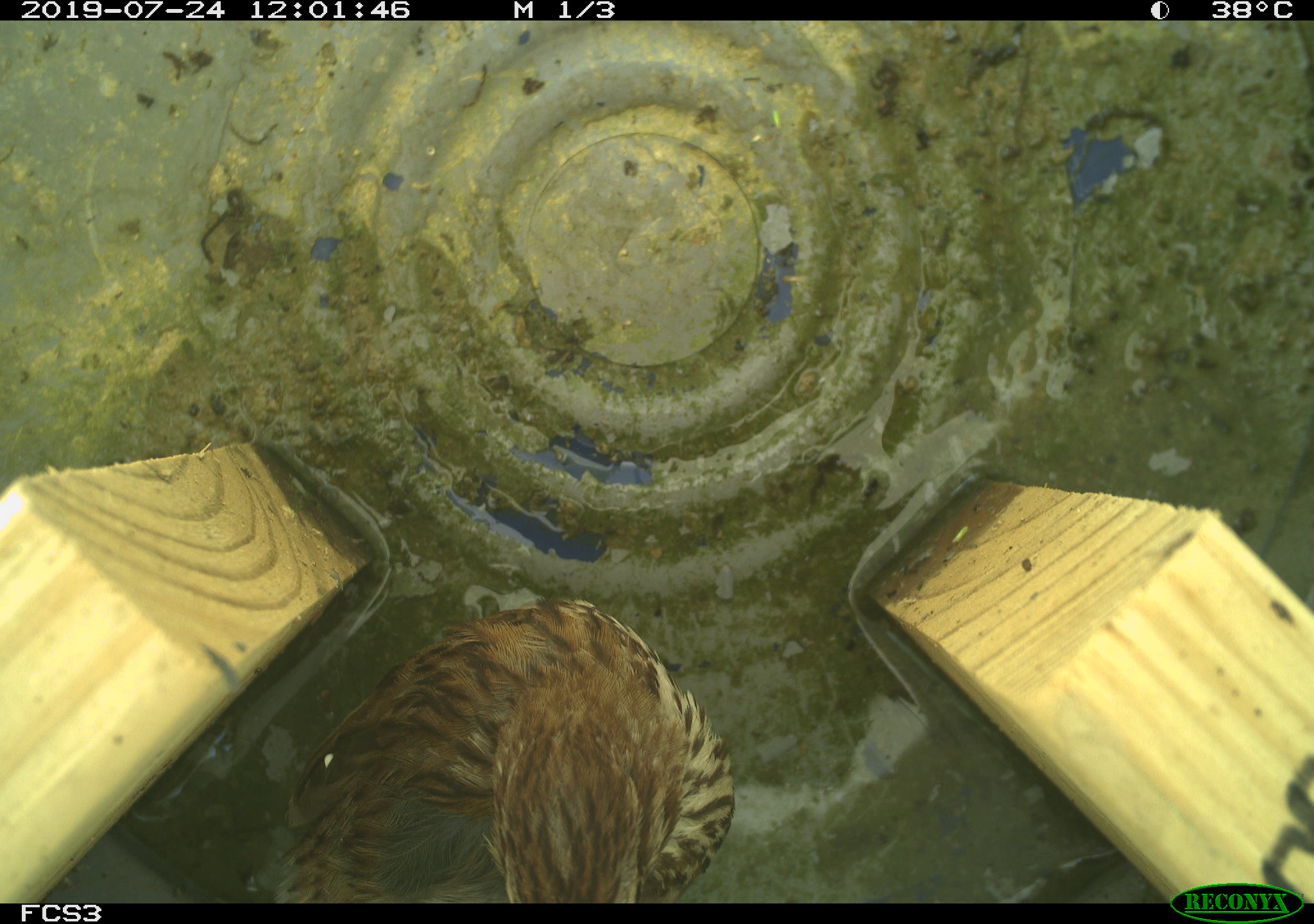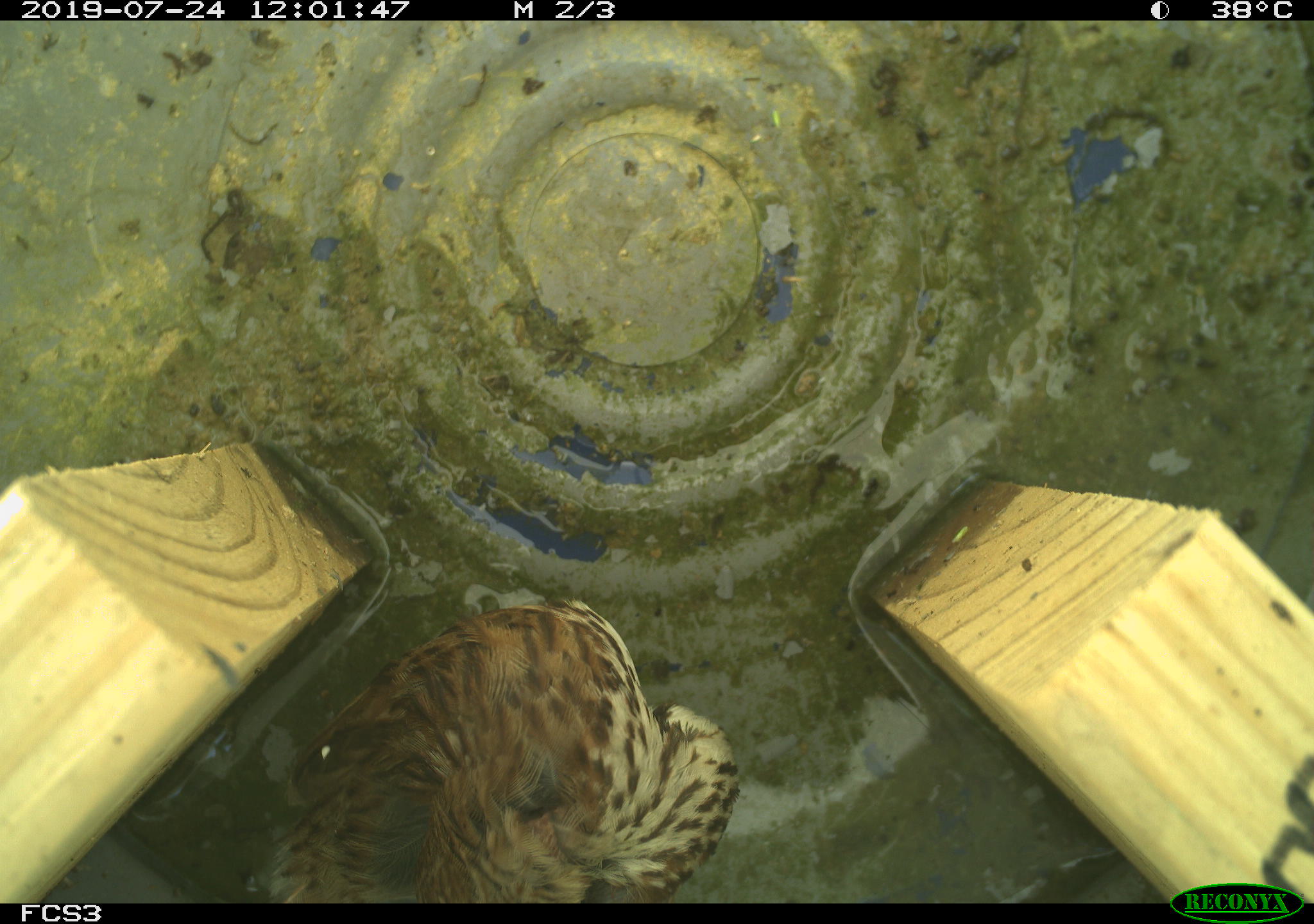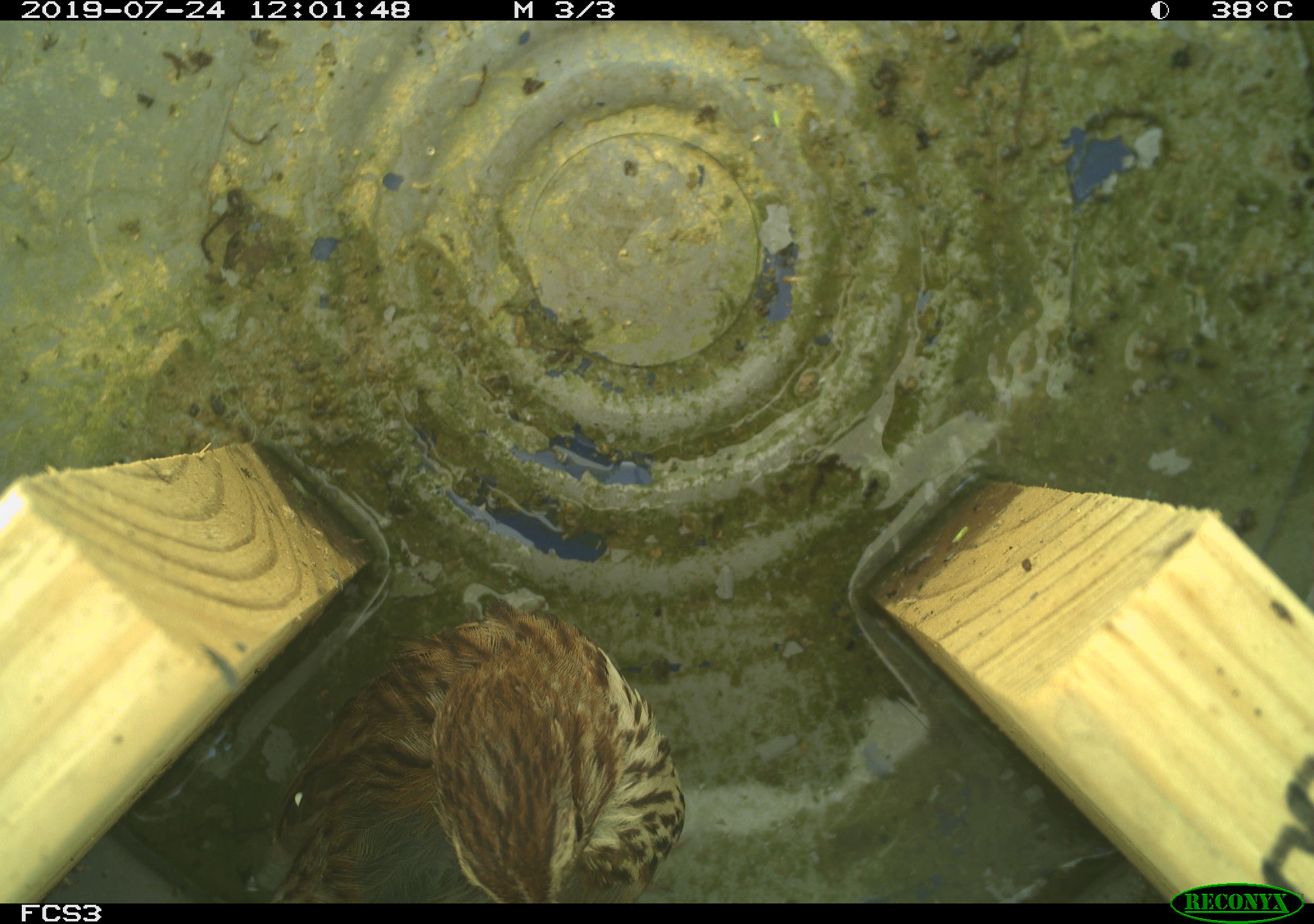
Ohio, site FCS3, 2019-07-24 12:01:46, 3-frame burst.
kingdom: Animalia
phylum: Chordata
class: Aves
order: Passeriformes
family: Passerellidae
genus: Melospiza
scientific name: Melospiza melodia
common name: song sparrow